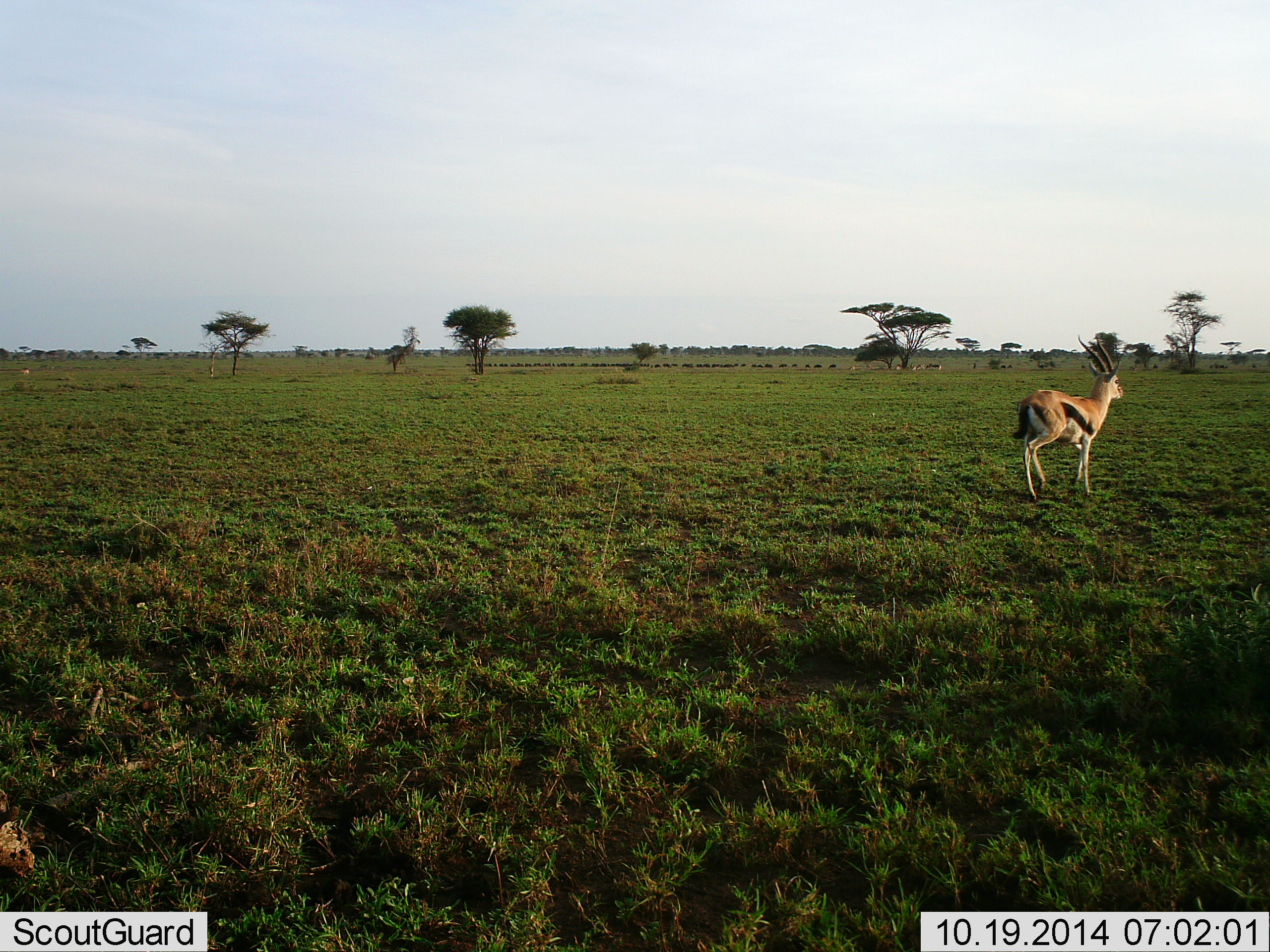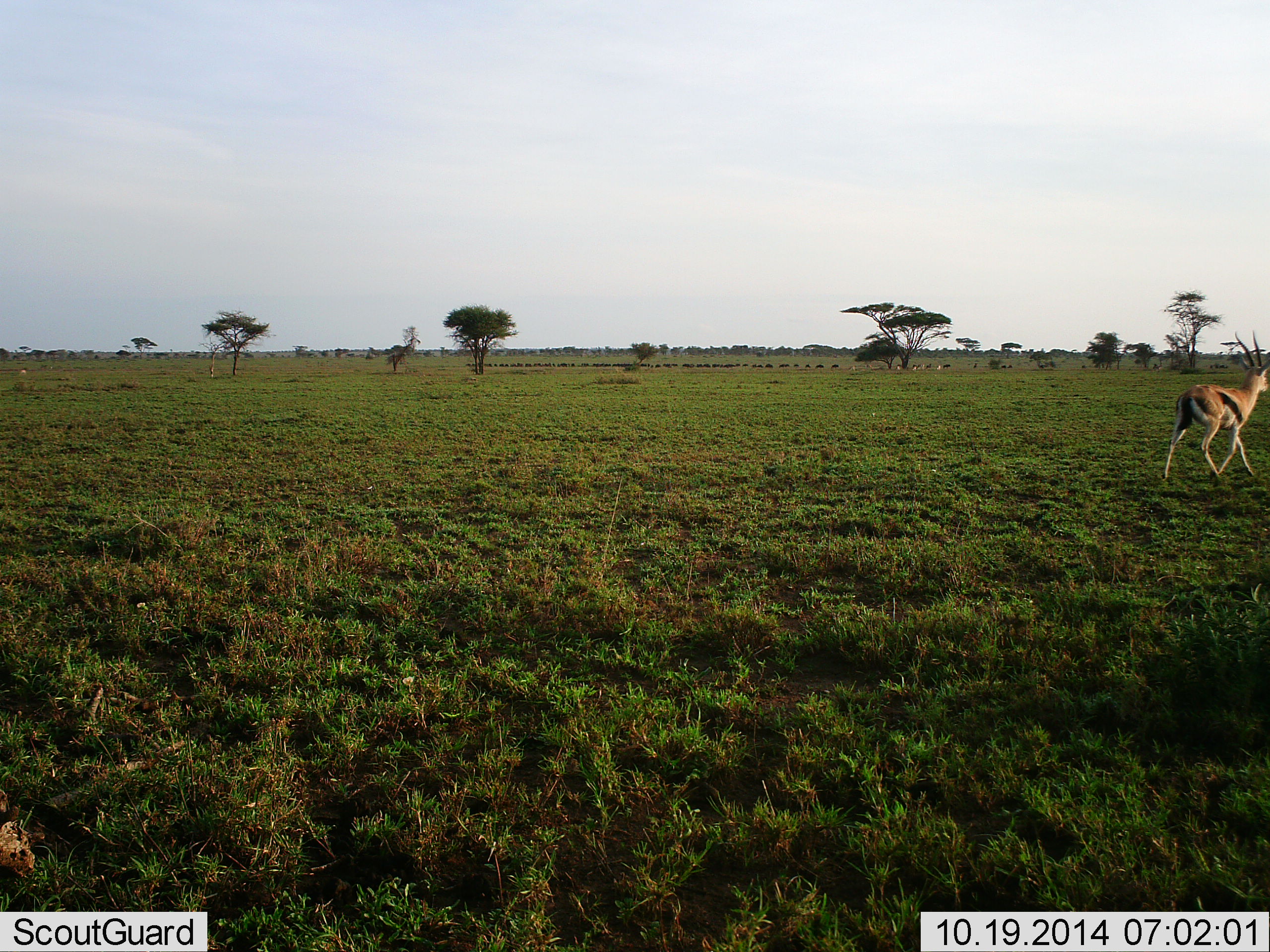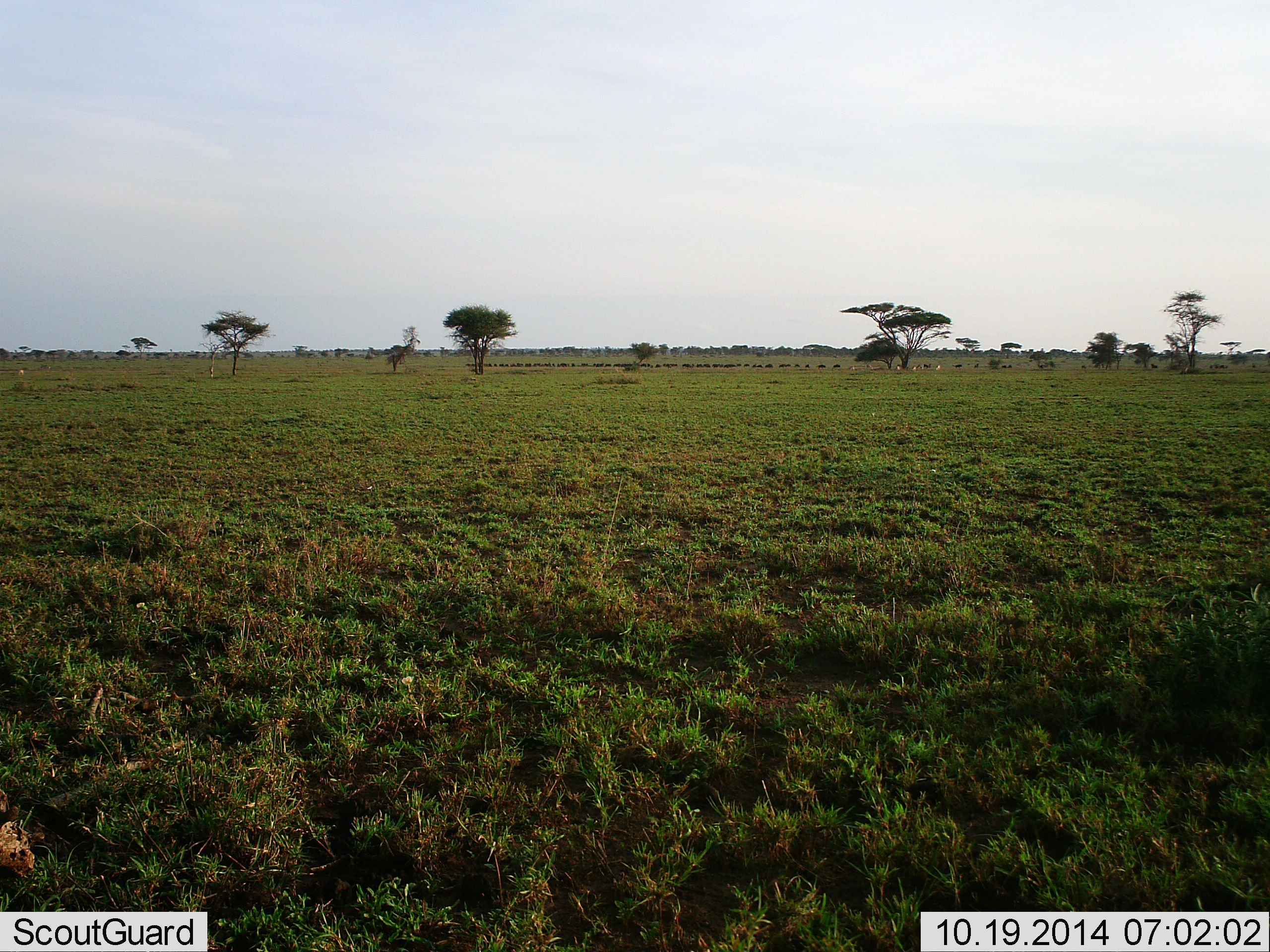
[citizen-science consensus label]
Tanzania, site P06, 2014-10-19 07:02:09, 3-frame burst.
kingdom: Animalia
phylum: Chordata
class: Mammalia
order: Artiodactyla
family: Bovidae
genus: Eudorcas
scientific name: Eudorcas thomsonii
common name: thomson's gazelle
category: gazellethomsons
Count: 1.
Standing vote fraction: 0%.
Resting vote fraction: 0%.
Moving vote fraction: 100%.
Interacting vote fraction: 0%.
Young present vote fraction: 0%.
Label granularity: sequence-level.